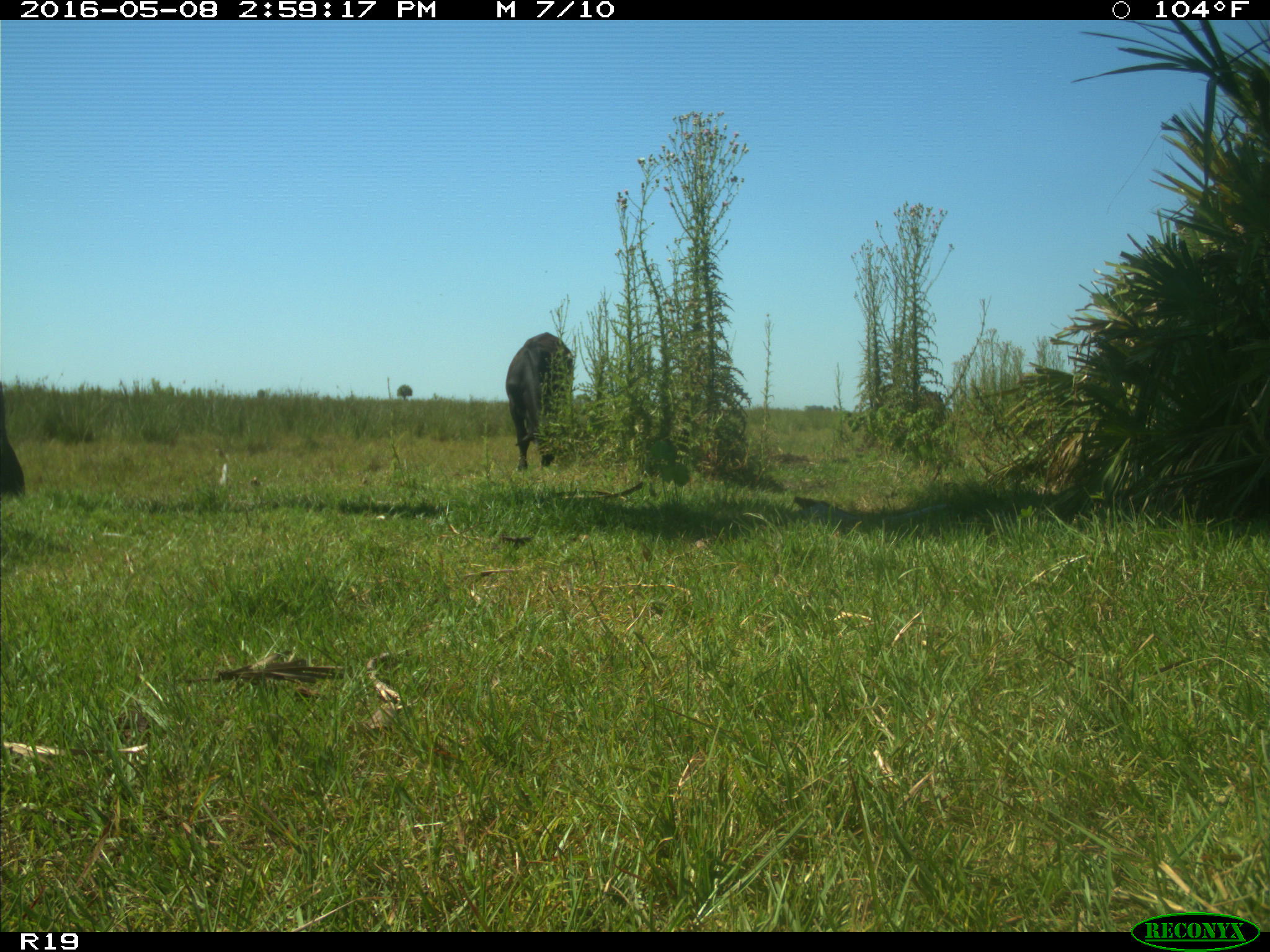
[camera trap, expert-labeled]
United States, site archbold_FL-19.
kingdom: Animalia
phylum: Chordata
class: Mammalia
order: Artiodactyla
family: Bovidae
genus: Bos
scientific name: Bos taurus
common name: domestic cow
Bos taurus (domestic cow).